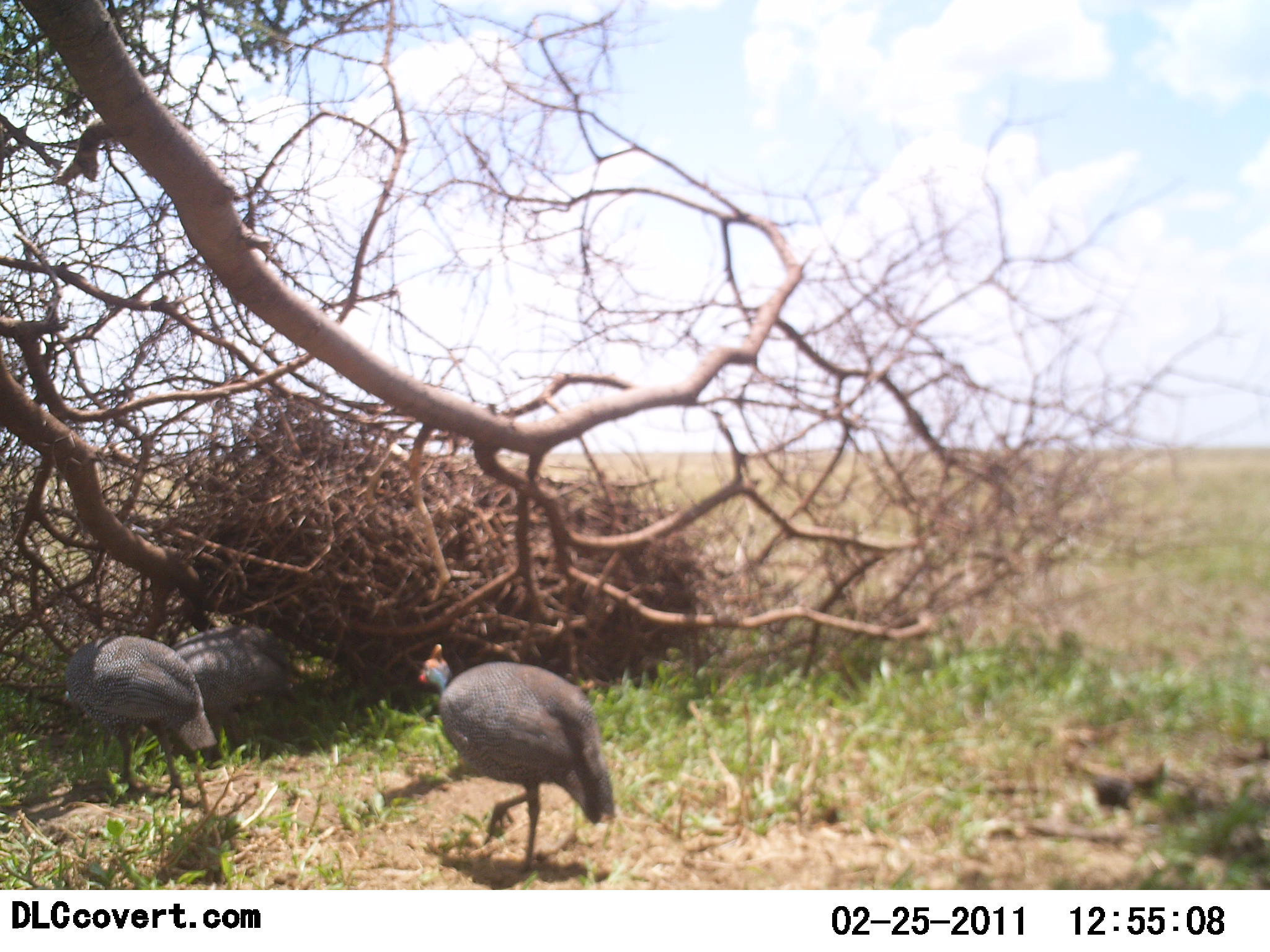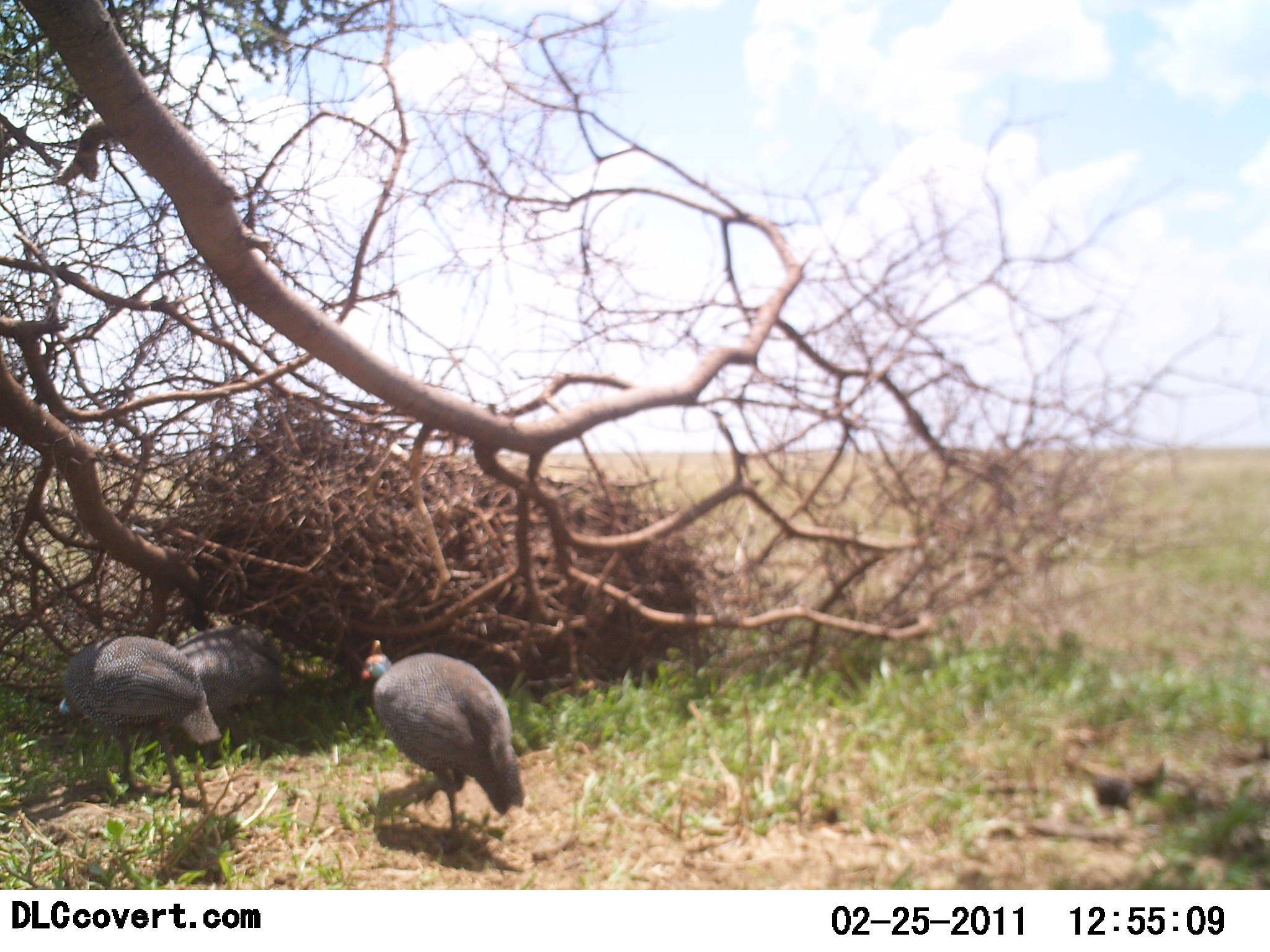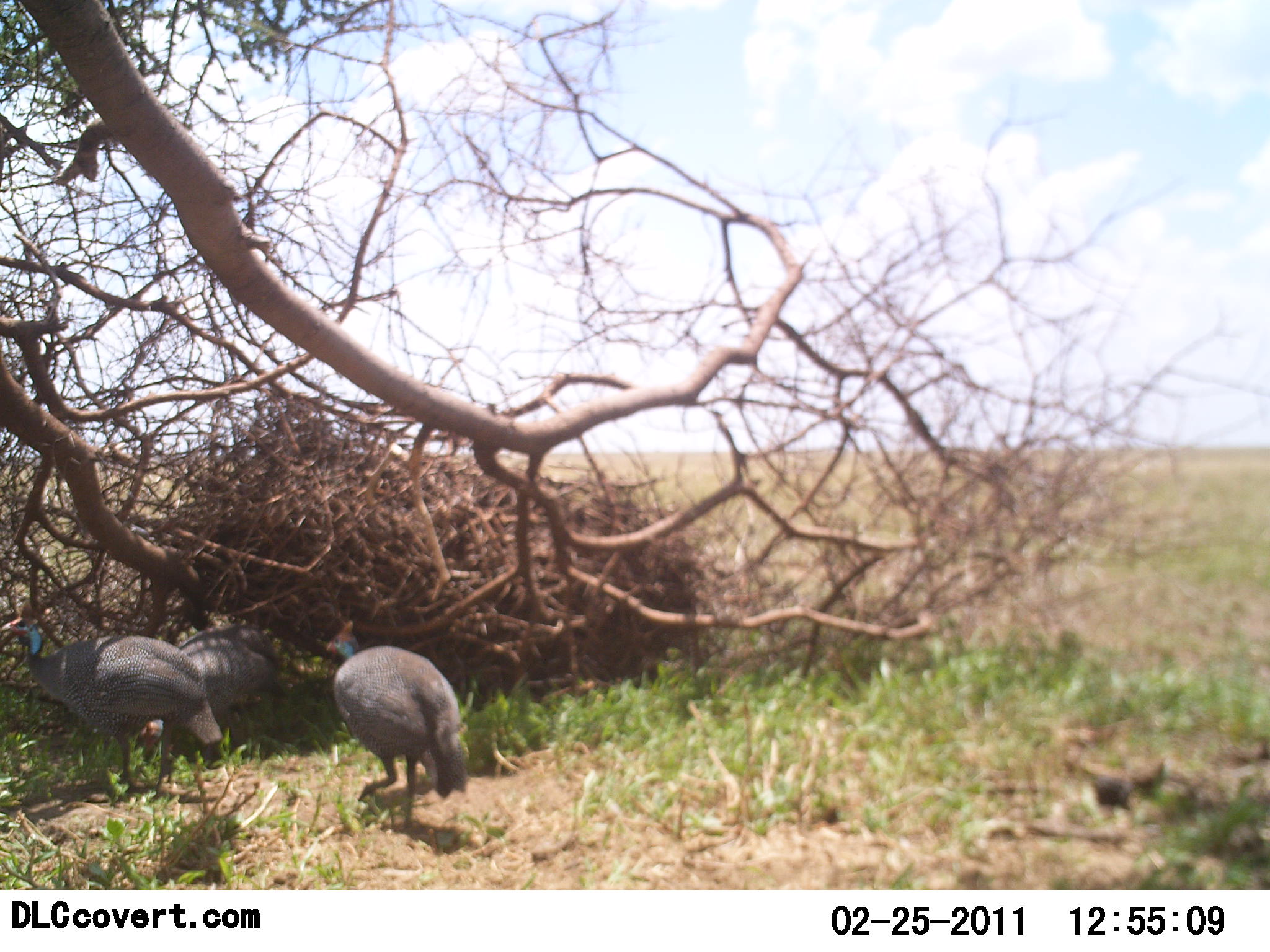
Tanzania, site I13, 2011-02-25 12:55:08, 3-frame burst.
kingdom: Animalia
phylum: Chordata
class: Aves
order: Galliformes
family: Numididae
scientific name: Numididae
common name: guinea fowl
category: guineafowl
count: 3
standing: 15%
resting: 15%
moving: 69%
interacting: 8%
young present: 8%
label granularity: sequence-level